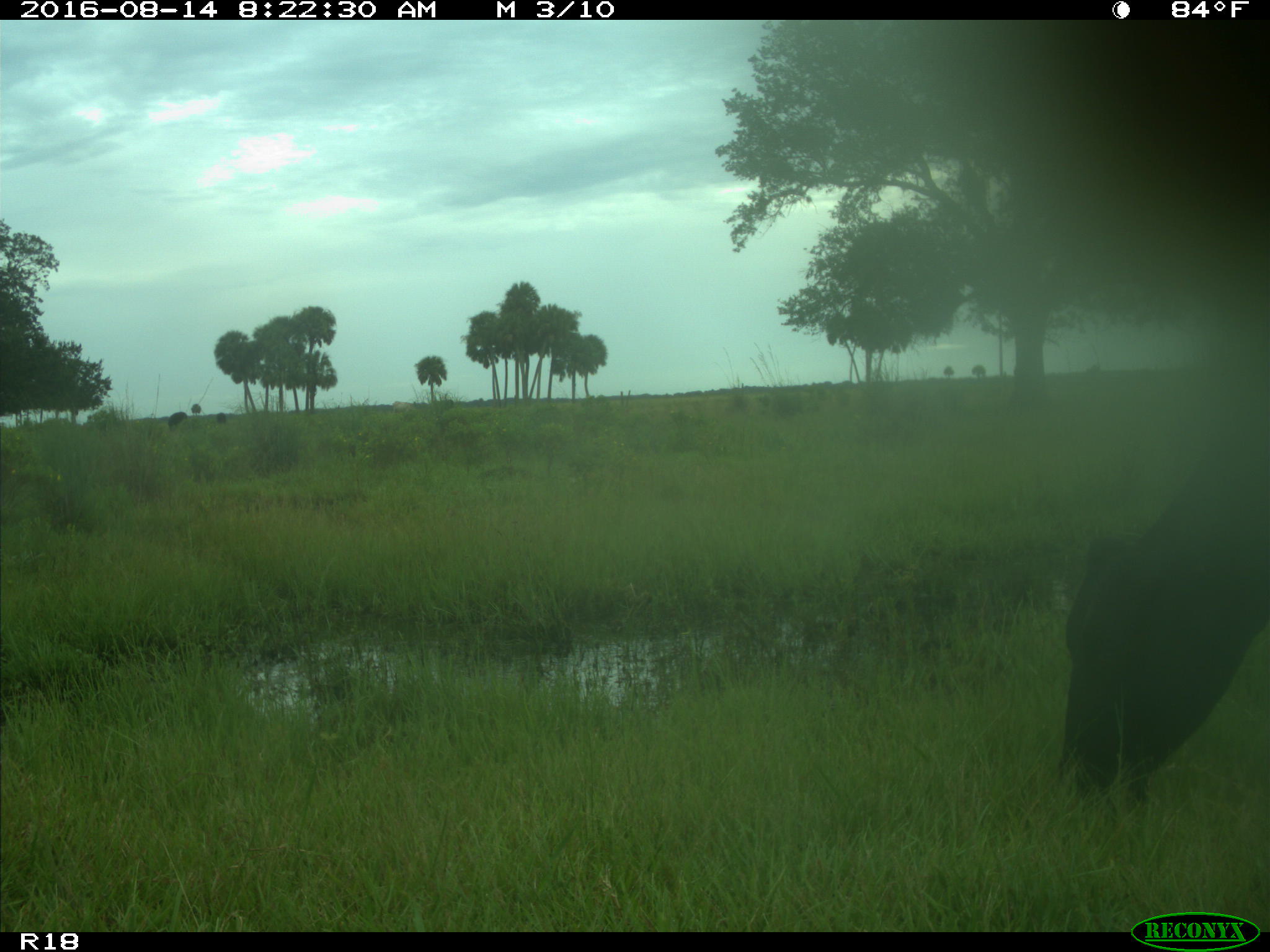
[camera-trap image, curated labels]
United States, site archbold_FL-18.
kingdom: Animalia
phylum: Chordata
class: Mammalia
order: Artiodactyla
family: Bovidae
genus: Bos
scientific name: Bos taurus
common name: domestic cow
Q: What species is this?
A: Bos taurus (domestic cow).